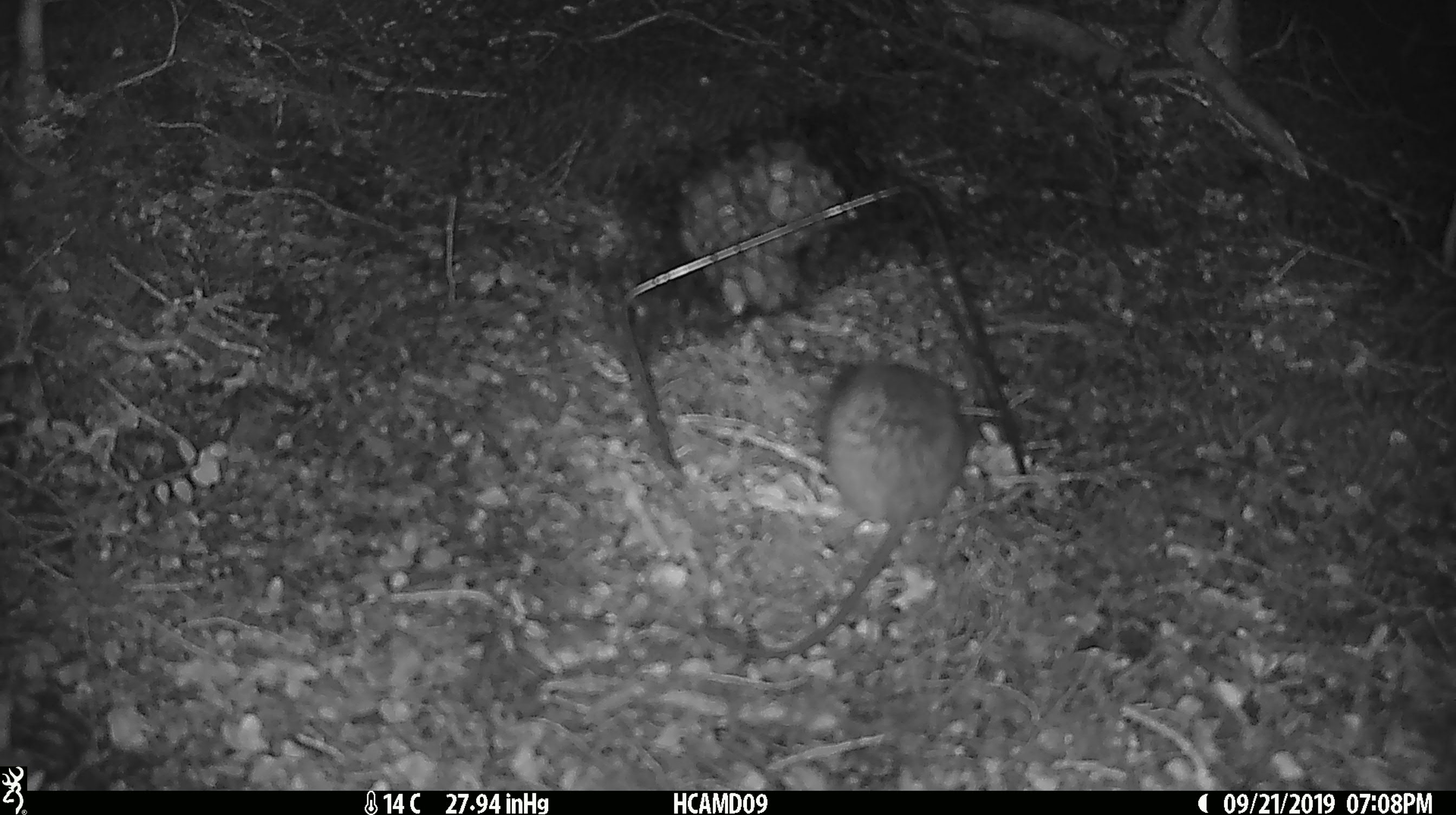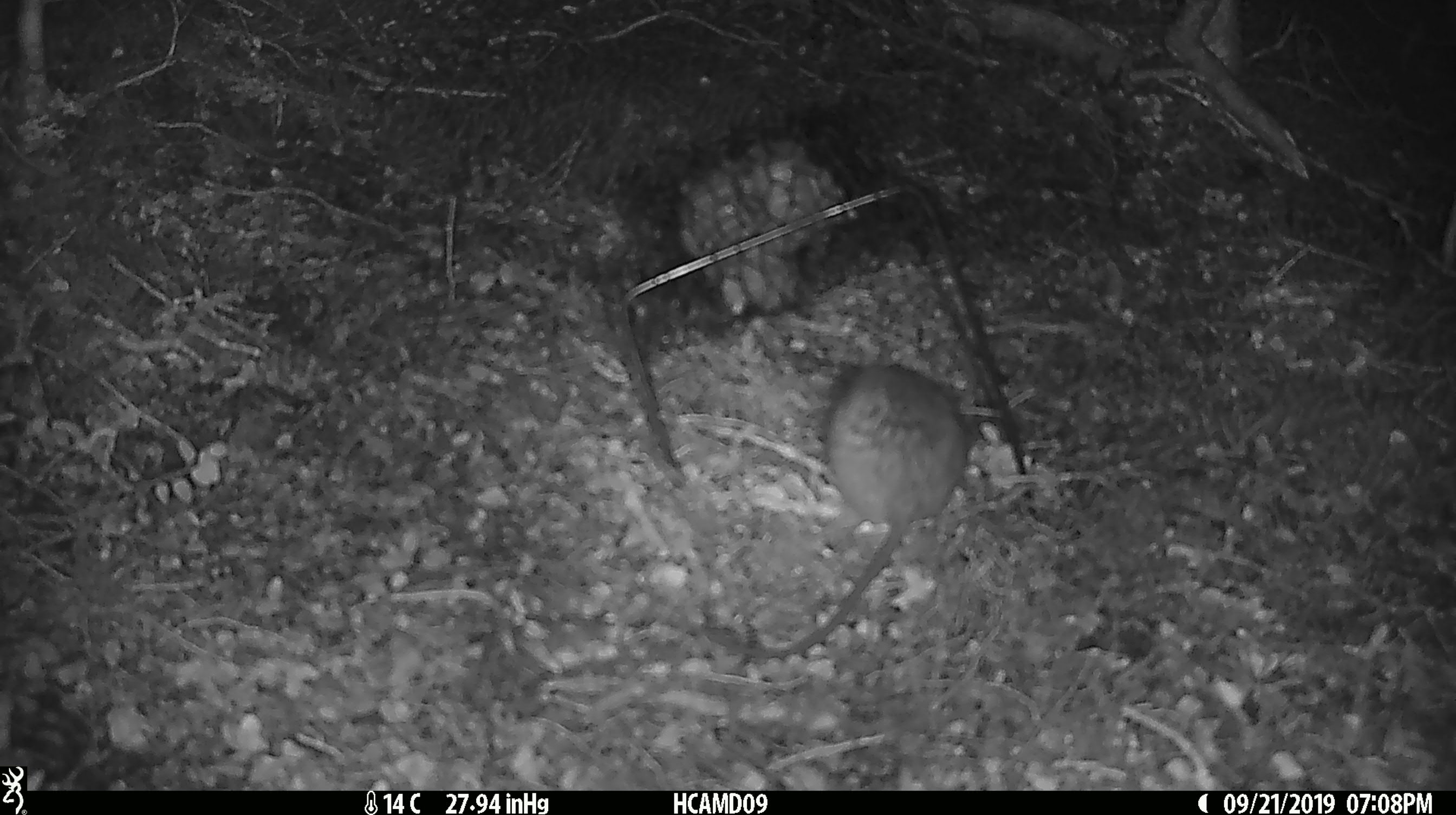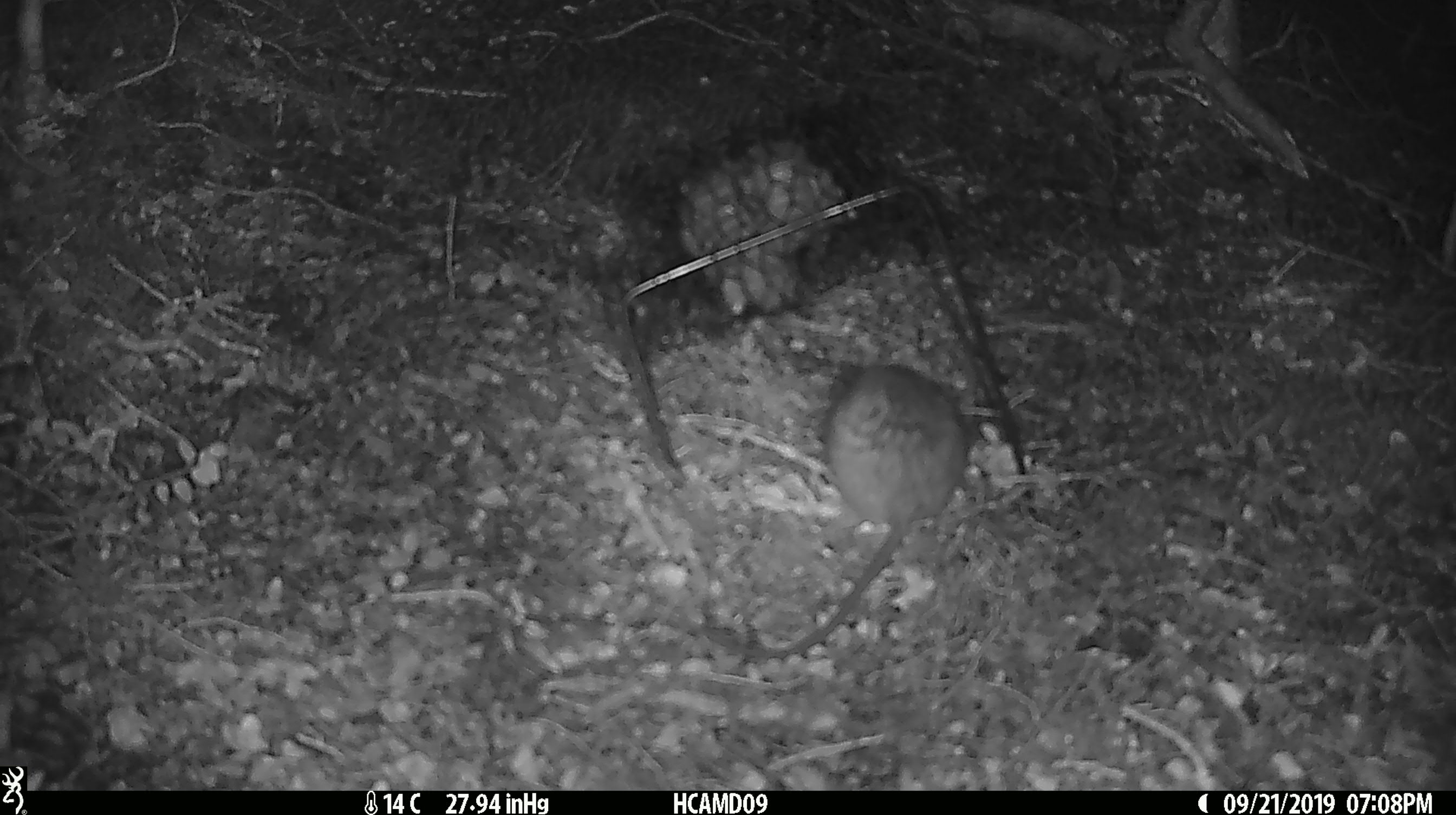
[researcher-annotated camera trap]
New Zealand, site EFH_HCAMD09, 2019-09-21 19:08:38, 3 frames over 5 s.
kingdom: Animalia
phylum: Chordata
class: Mammalia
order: Rodentia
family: Muridae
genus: Mus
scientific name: Mus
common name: mouse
Mouse (Mus).